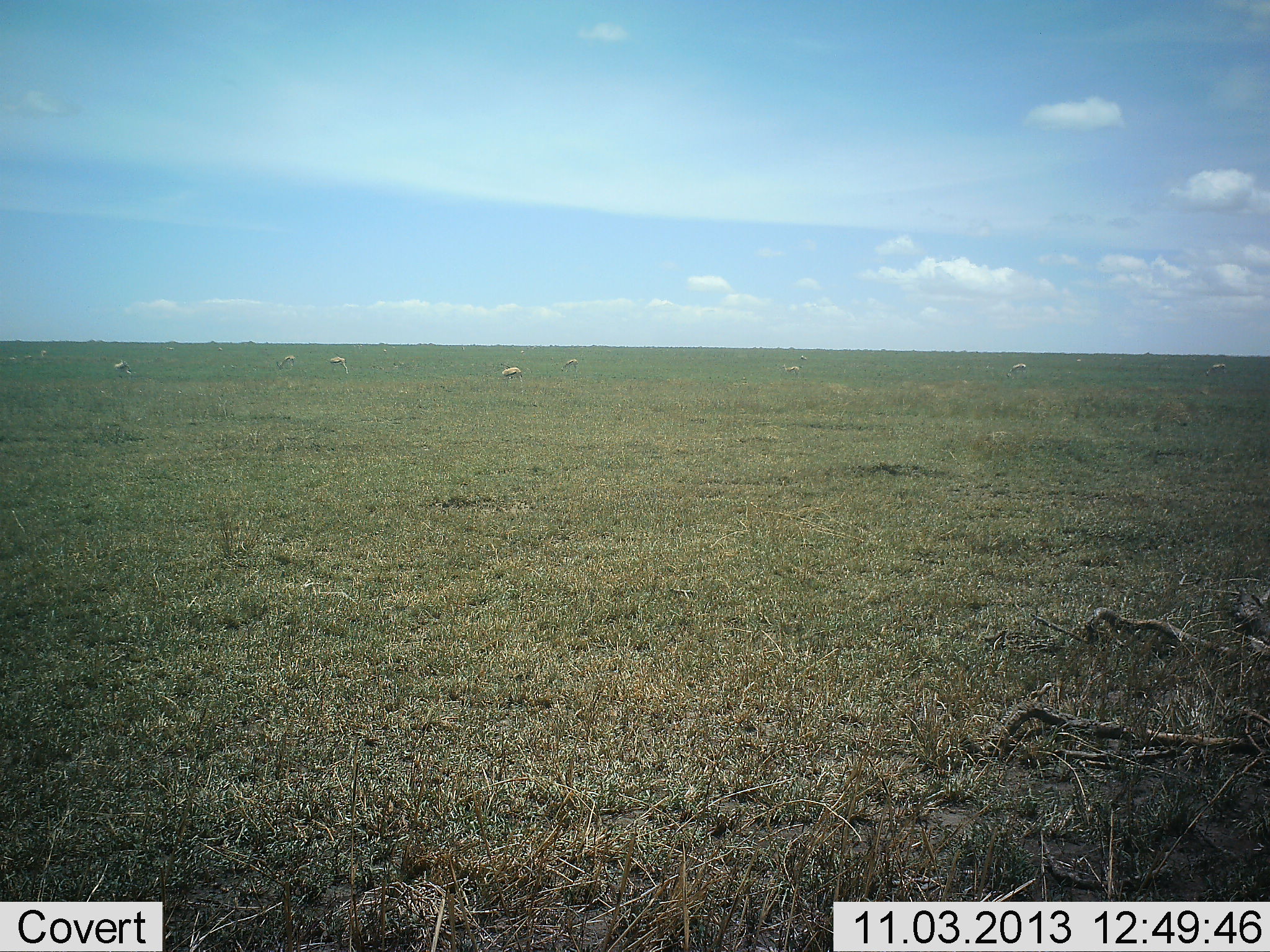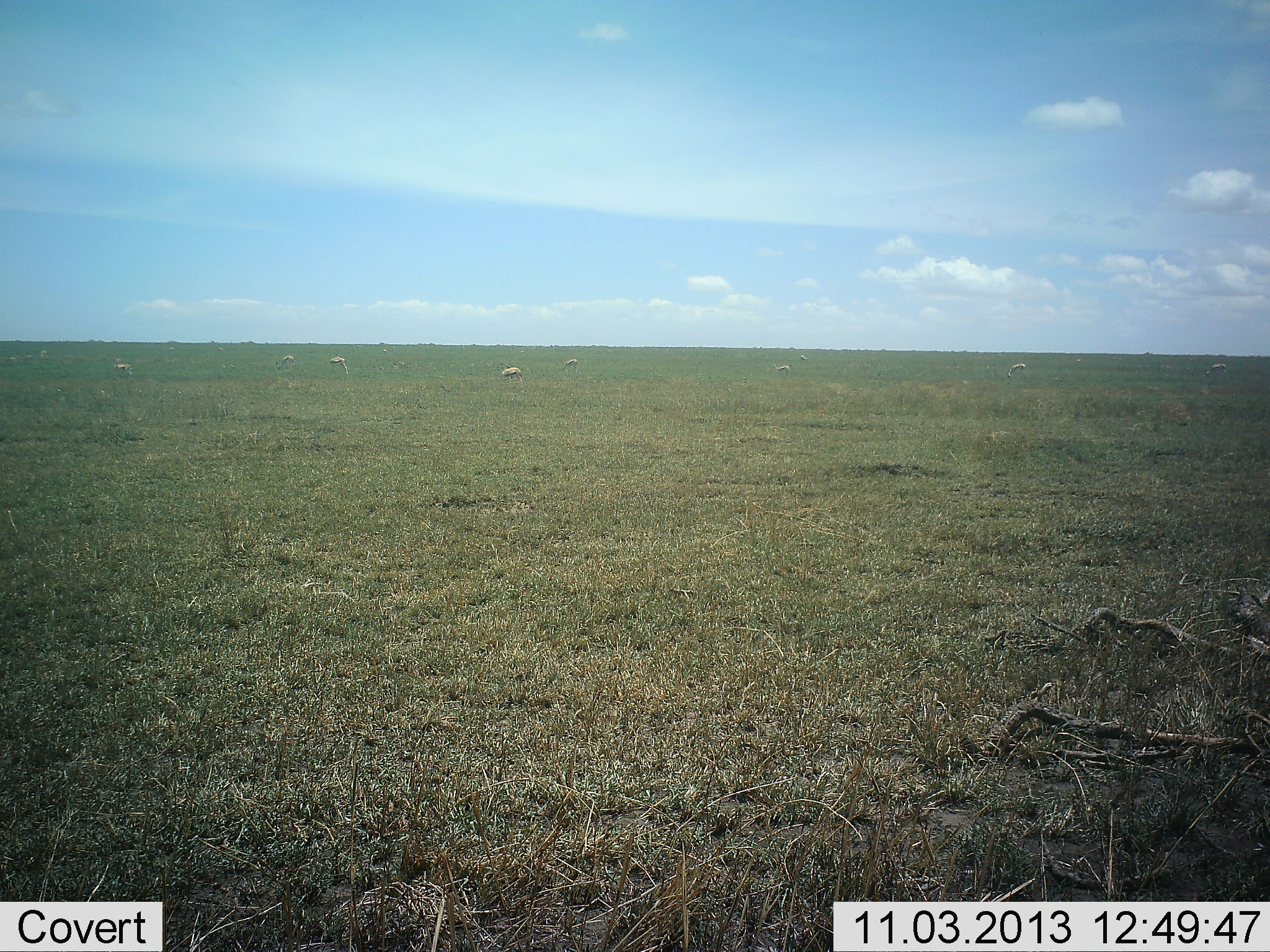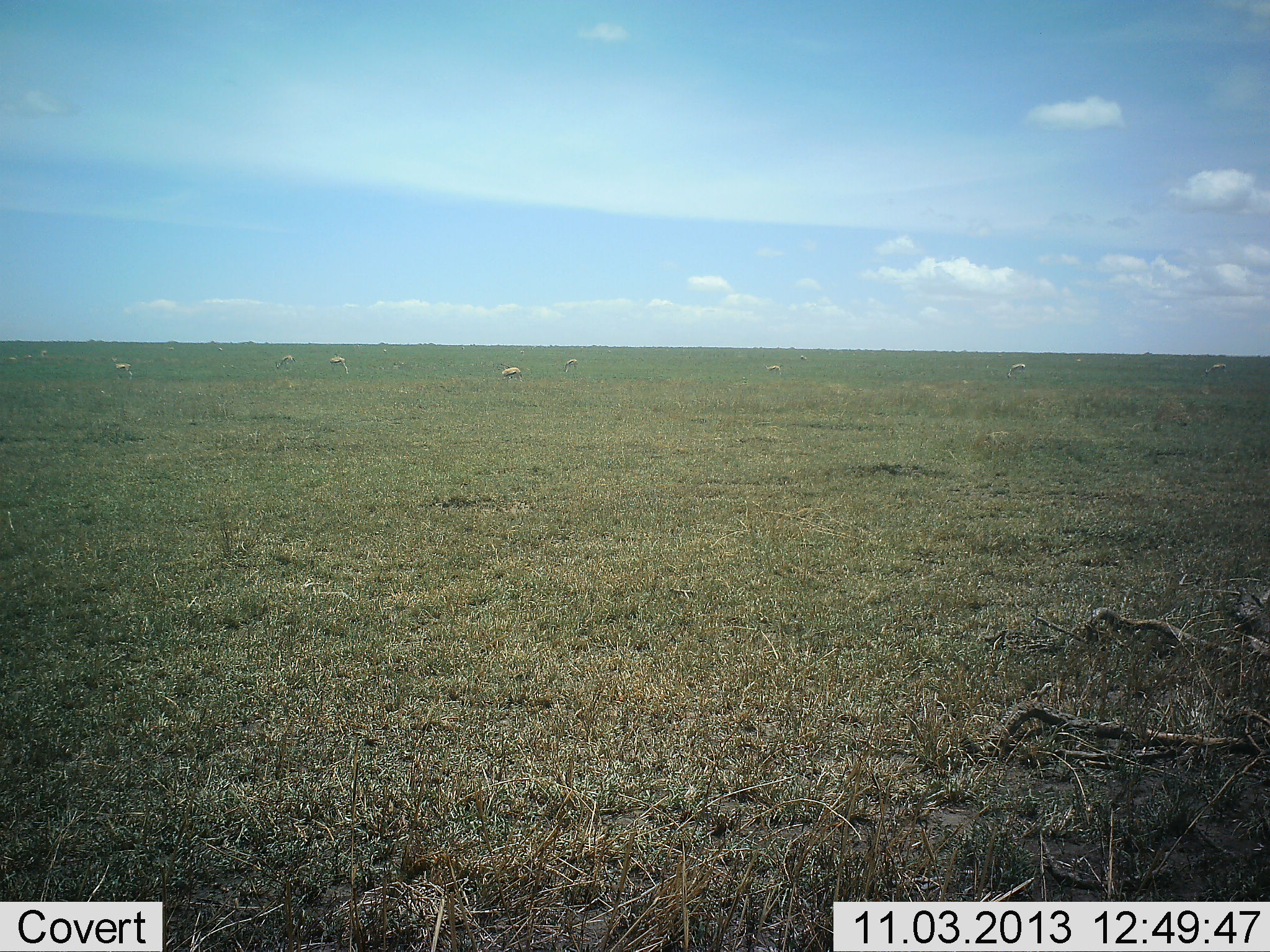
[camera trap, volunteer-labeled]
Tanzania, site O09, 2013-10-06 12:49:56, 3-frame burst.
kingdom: Animalia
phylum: Chordata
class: Mammalia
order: Artiodactyla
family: Bovidae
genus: Eudorcas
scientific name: Eudorcas thomsonii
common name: thomson's gazelle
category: gazellethomsons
Gazellethomsons (thomson's gazelle) (Eudorcas thomsonii), count 10. Behavior (volunteer vote fractions): standing 33%, resting 8%, moving 8%, interacting 0%. Young present (vote fraction): 0%. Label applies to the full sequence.